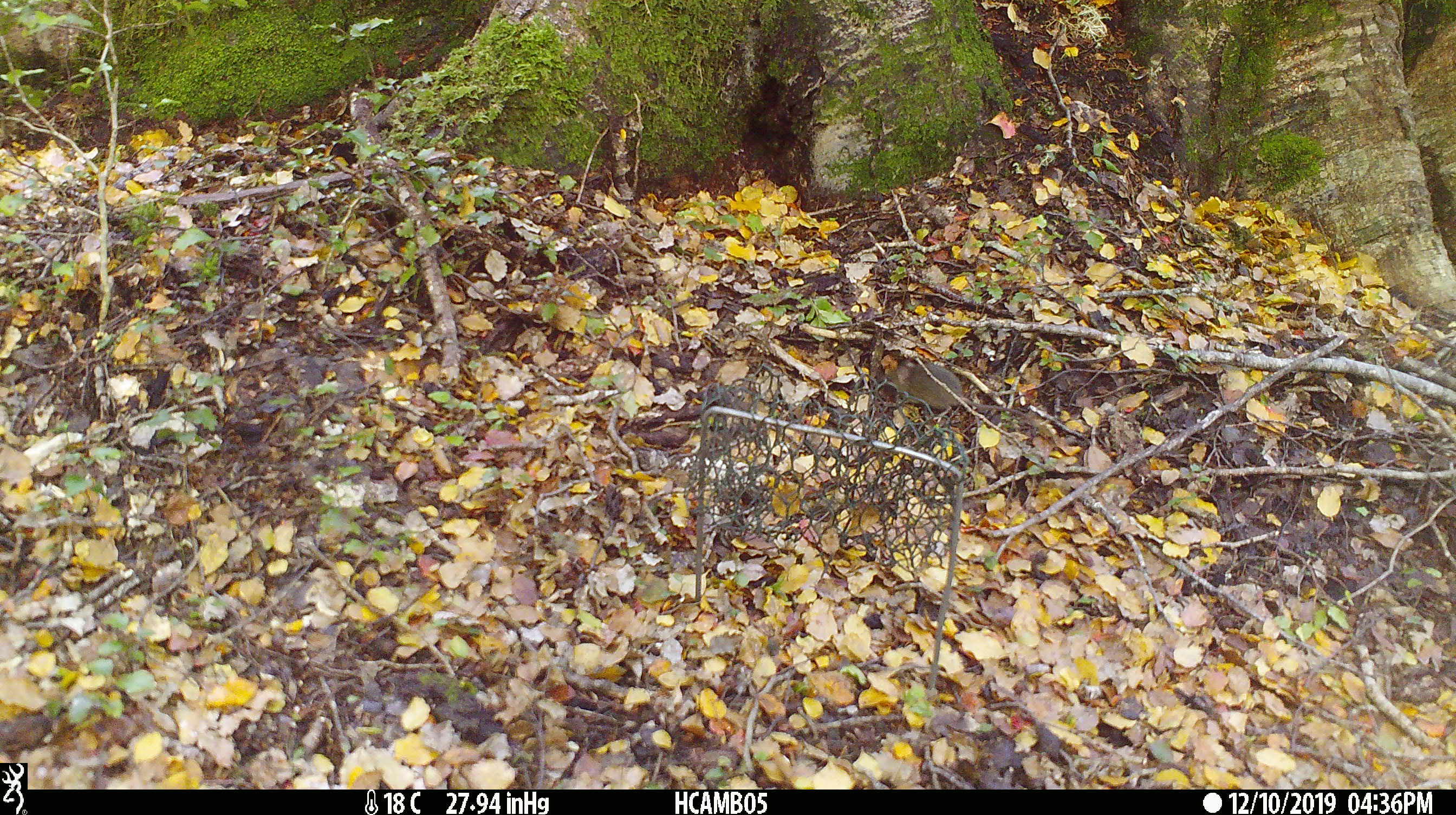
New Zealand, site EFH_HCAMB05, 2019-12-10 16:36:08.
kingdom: Animalia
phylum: Chordata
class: Mammalia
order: Rodentia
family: Muridae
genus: Mus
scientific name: Mus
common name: mouse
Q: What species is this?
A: Mouse (Mus).